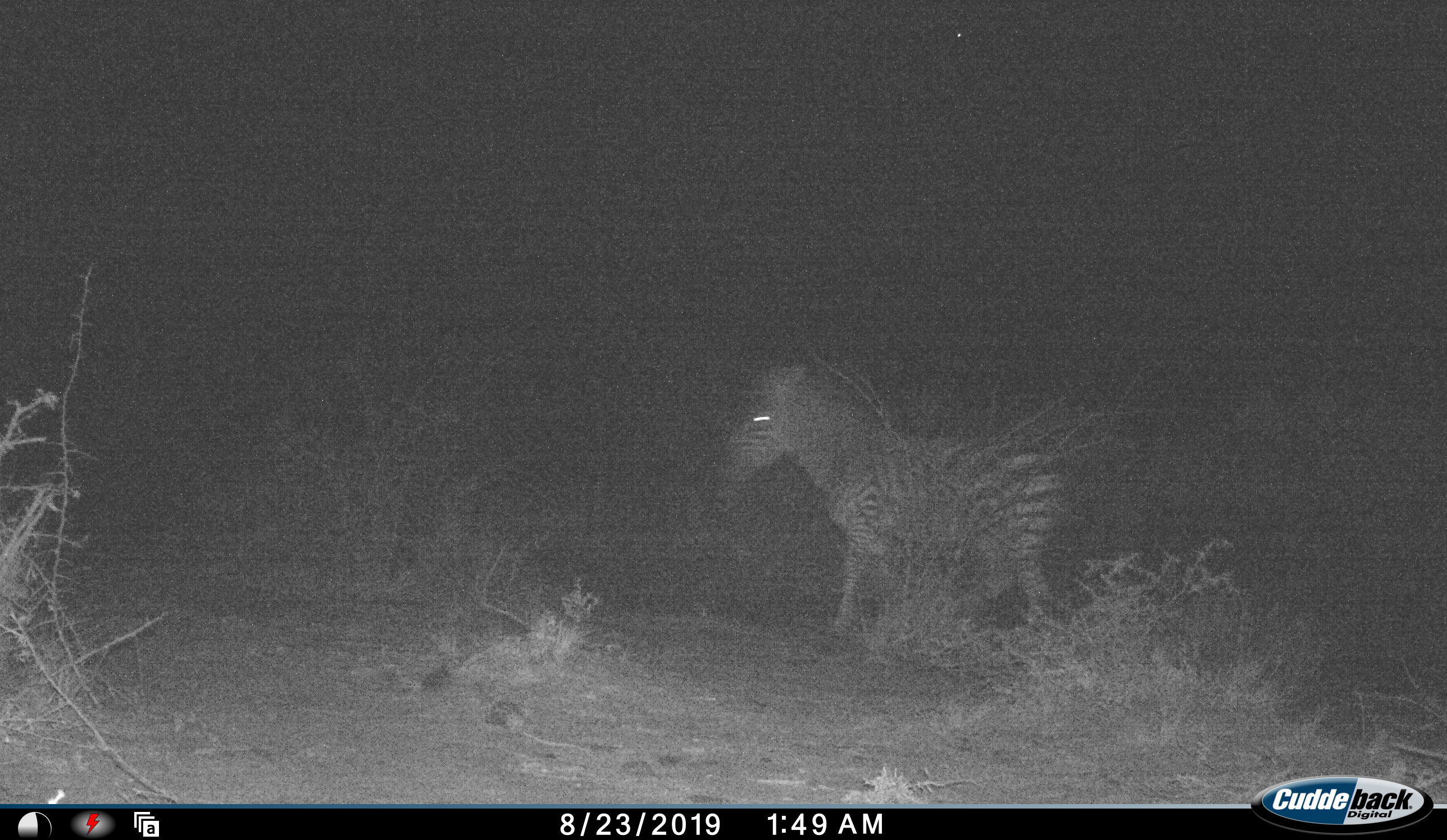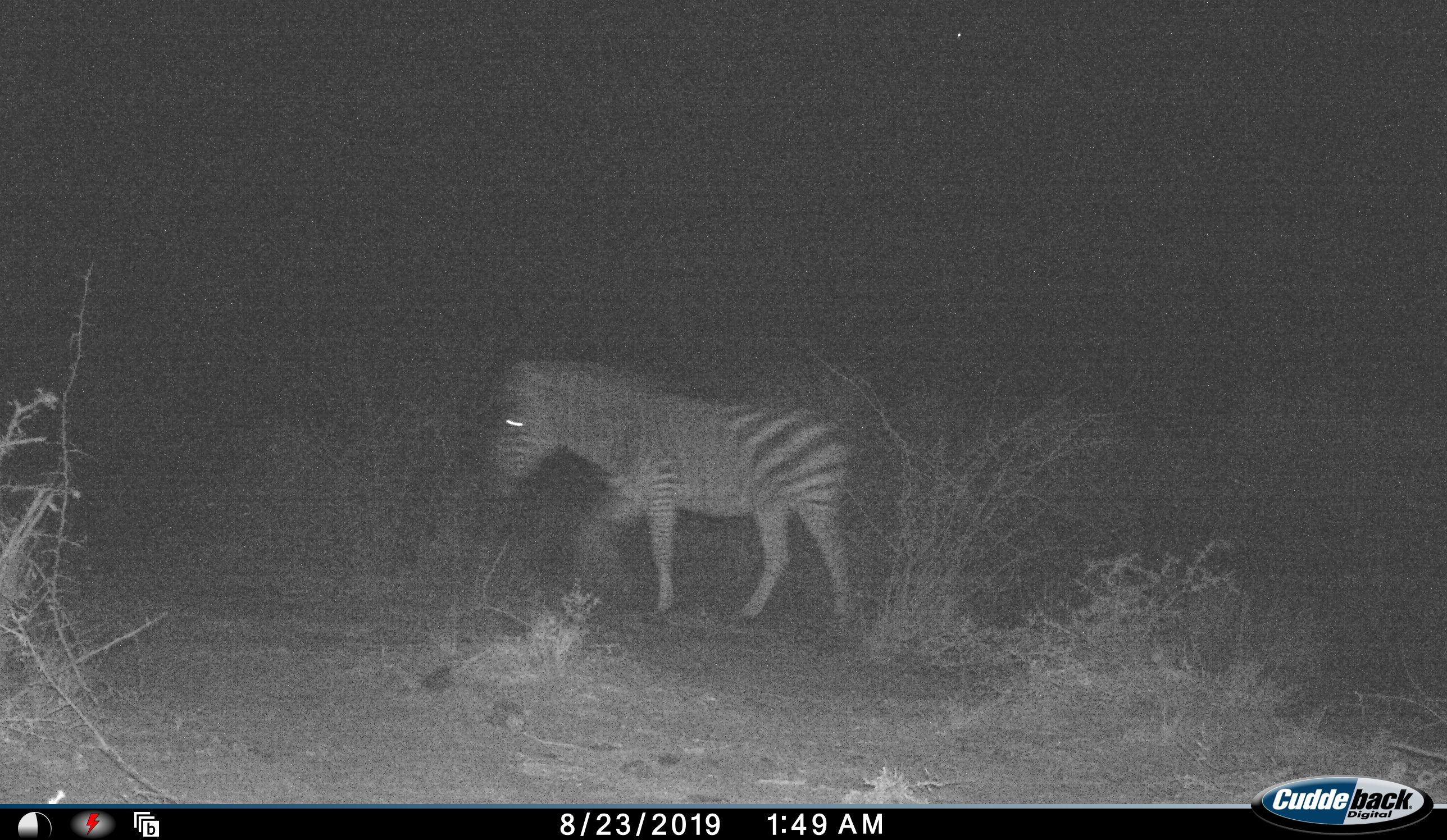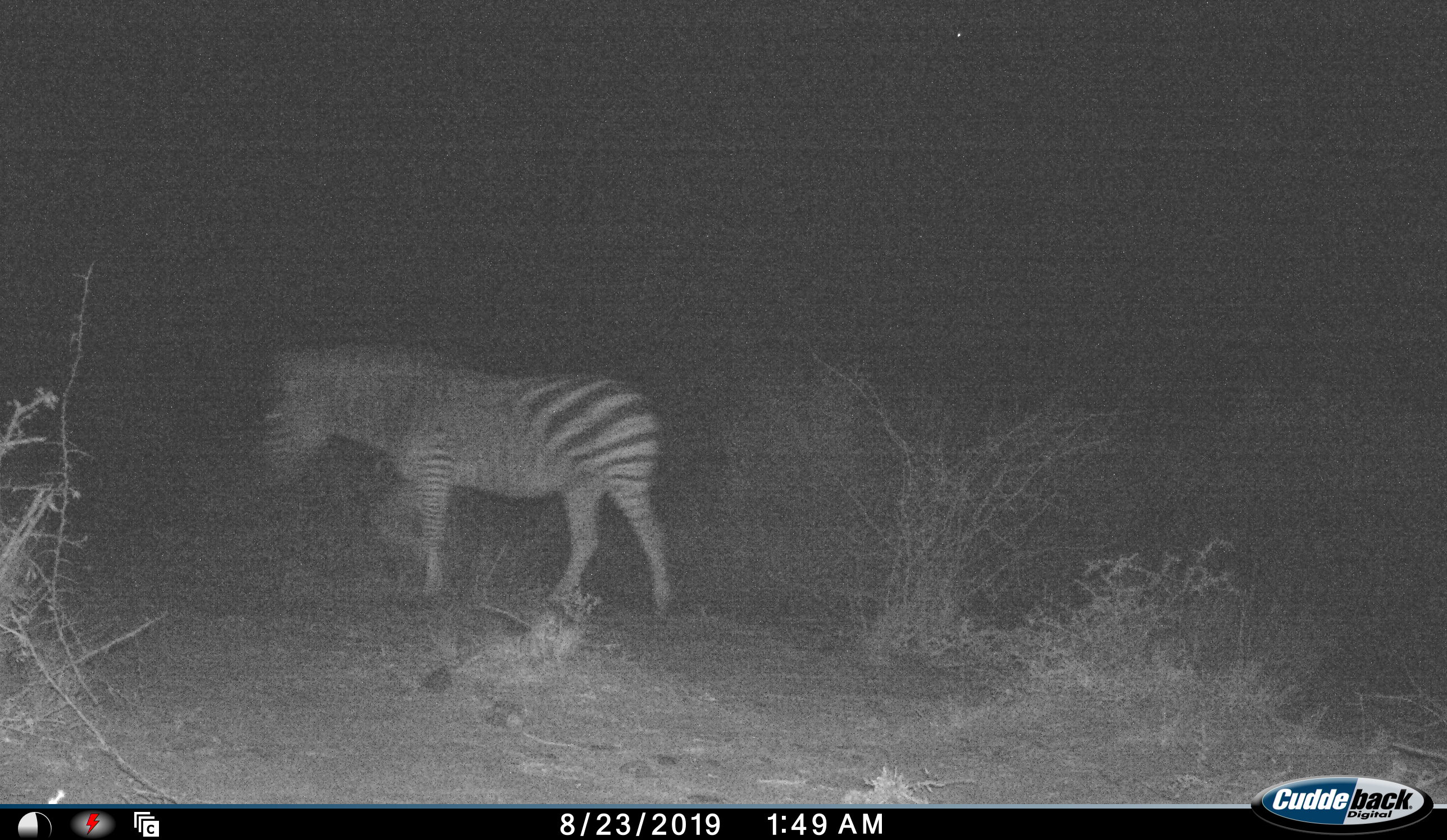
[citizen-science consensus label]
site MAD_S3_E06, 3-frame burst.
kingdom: Animalia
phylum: Chordata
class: Mammalia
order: Perissodactyla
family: Equidae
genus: Equus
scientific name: Equus quagga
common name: plains zebra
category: zebraplains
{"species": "zebraplains (plains zebra) (Equus quagga)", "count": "1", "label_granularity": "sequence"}